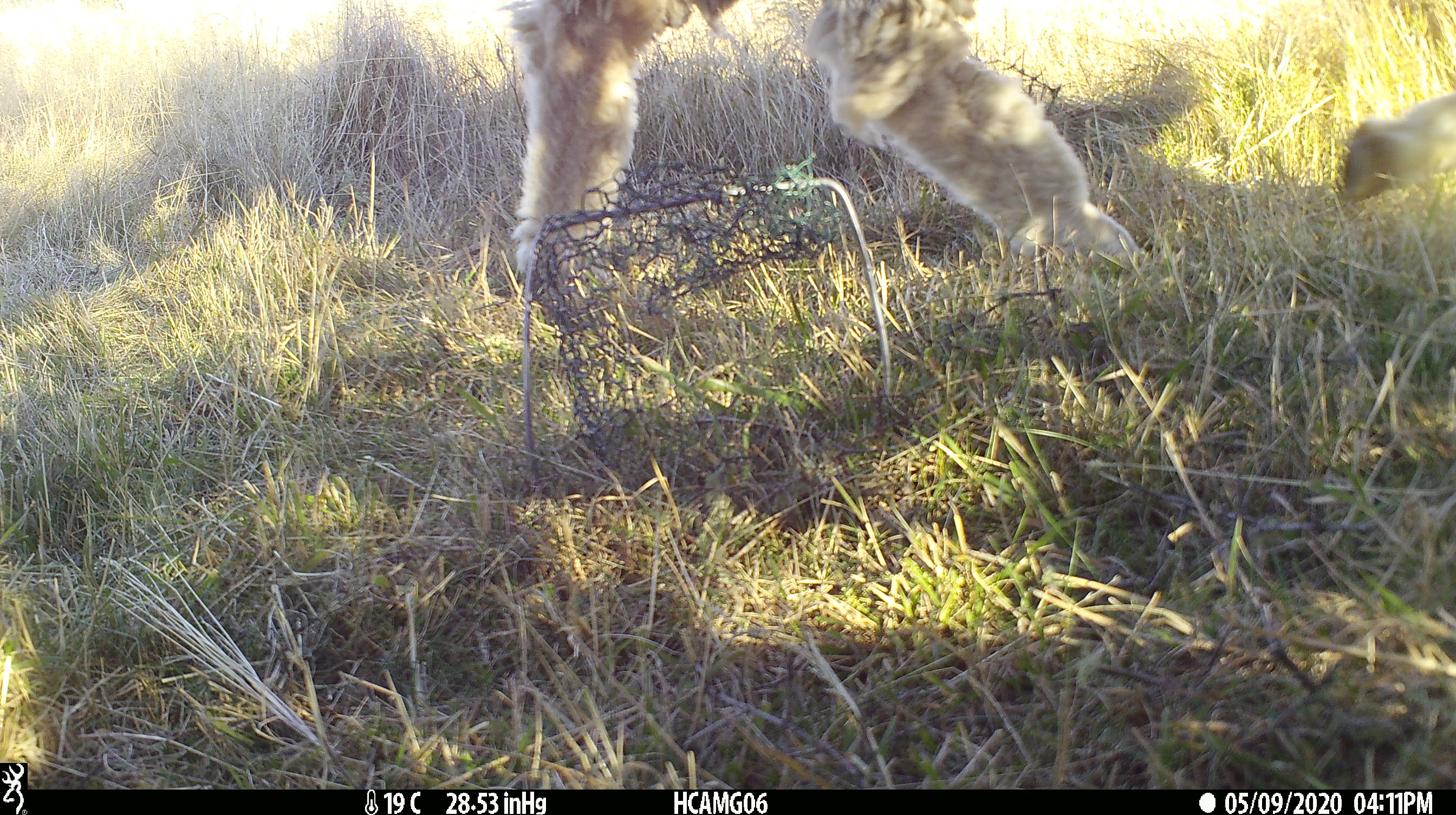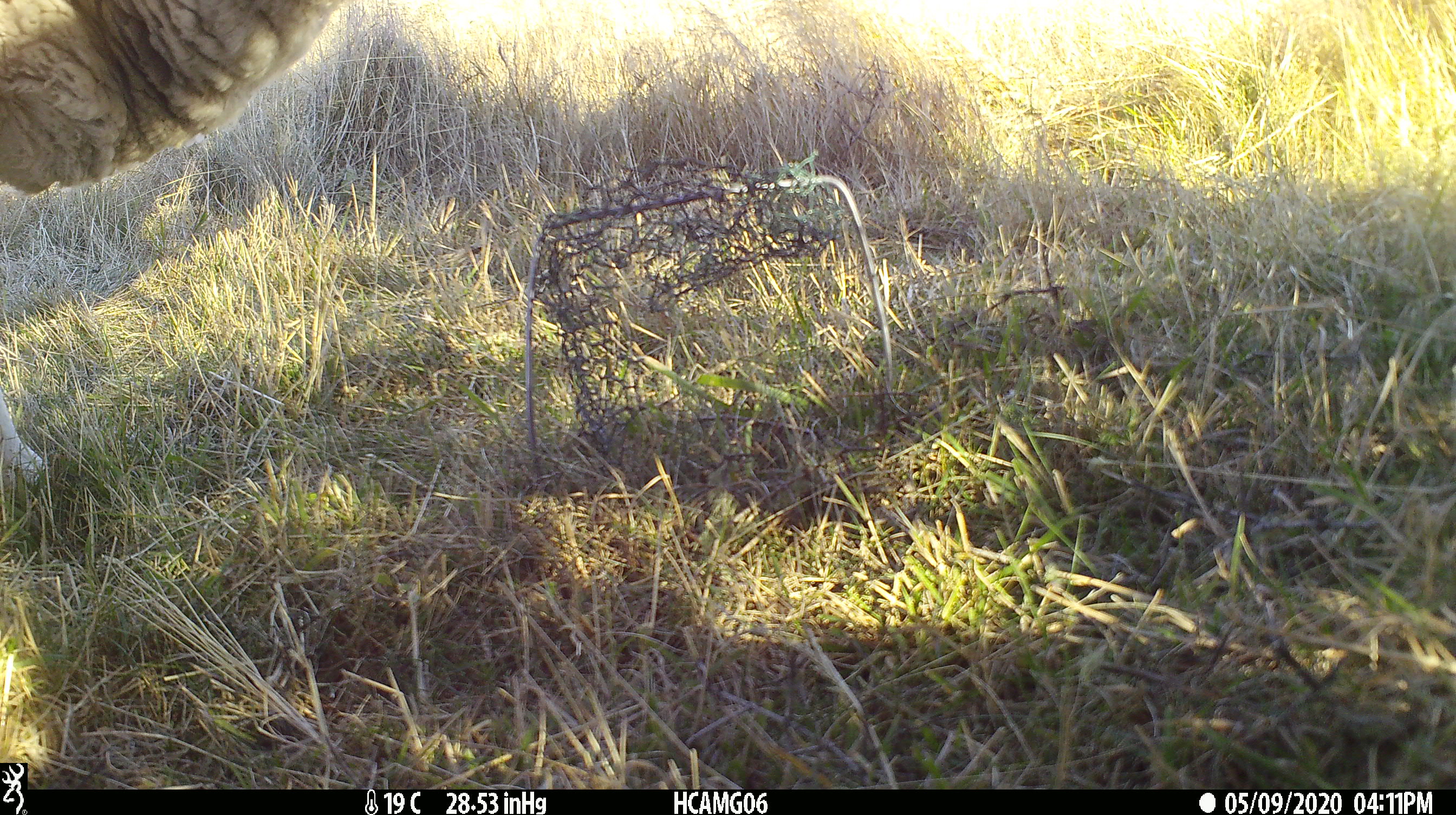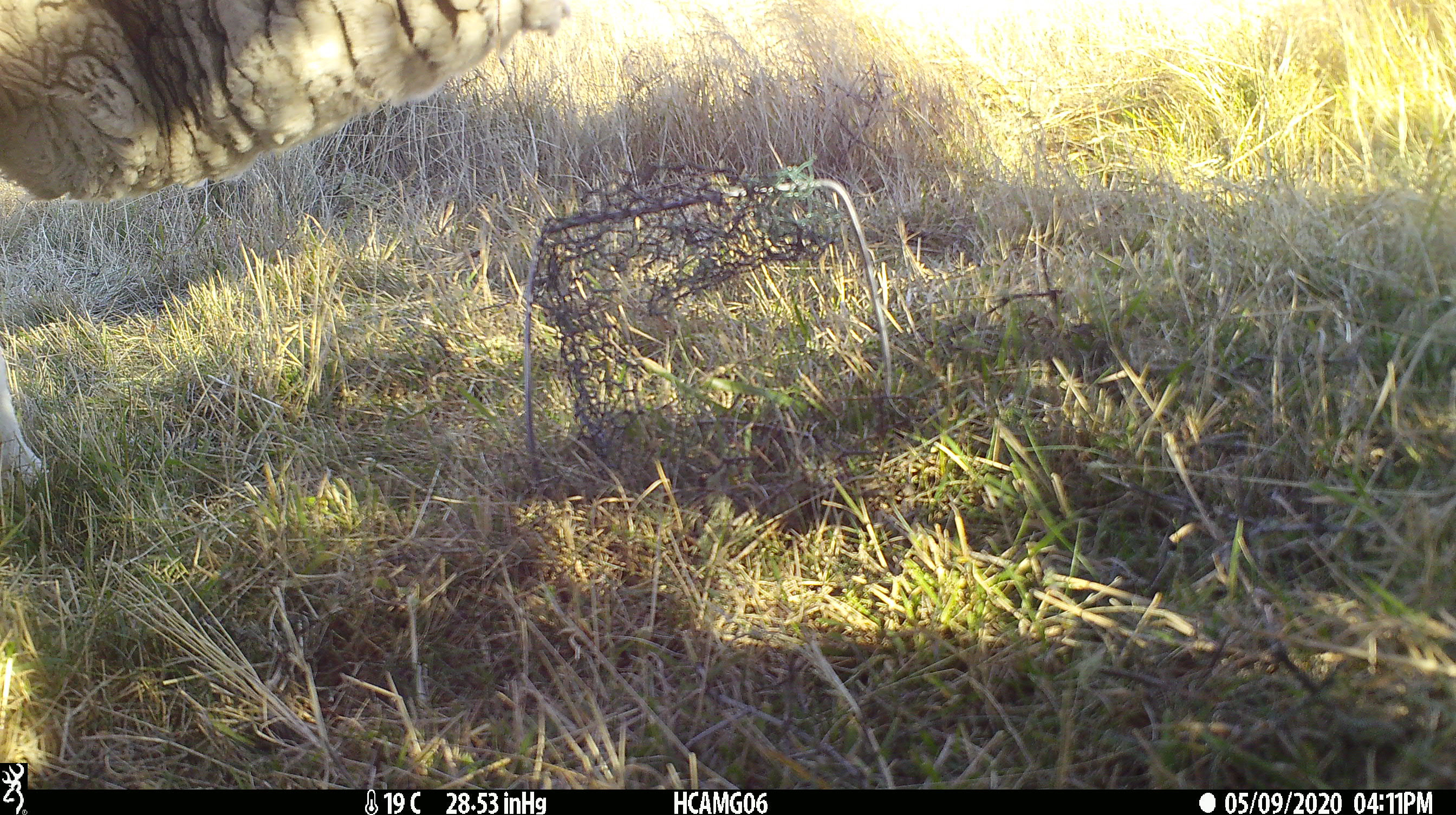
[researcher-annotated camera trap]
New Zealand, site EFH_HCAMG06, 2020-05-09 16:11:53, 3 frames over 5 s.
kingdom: Animalia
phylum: Chordata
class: Mammalia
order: Artiodactyla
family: Bovidae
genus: Ovis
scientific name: Ovis aries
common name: domestic sheep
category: sheep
Sheep (domestic sheep) (Ovis aries).